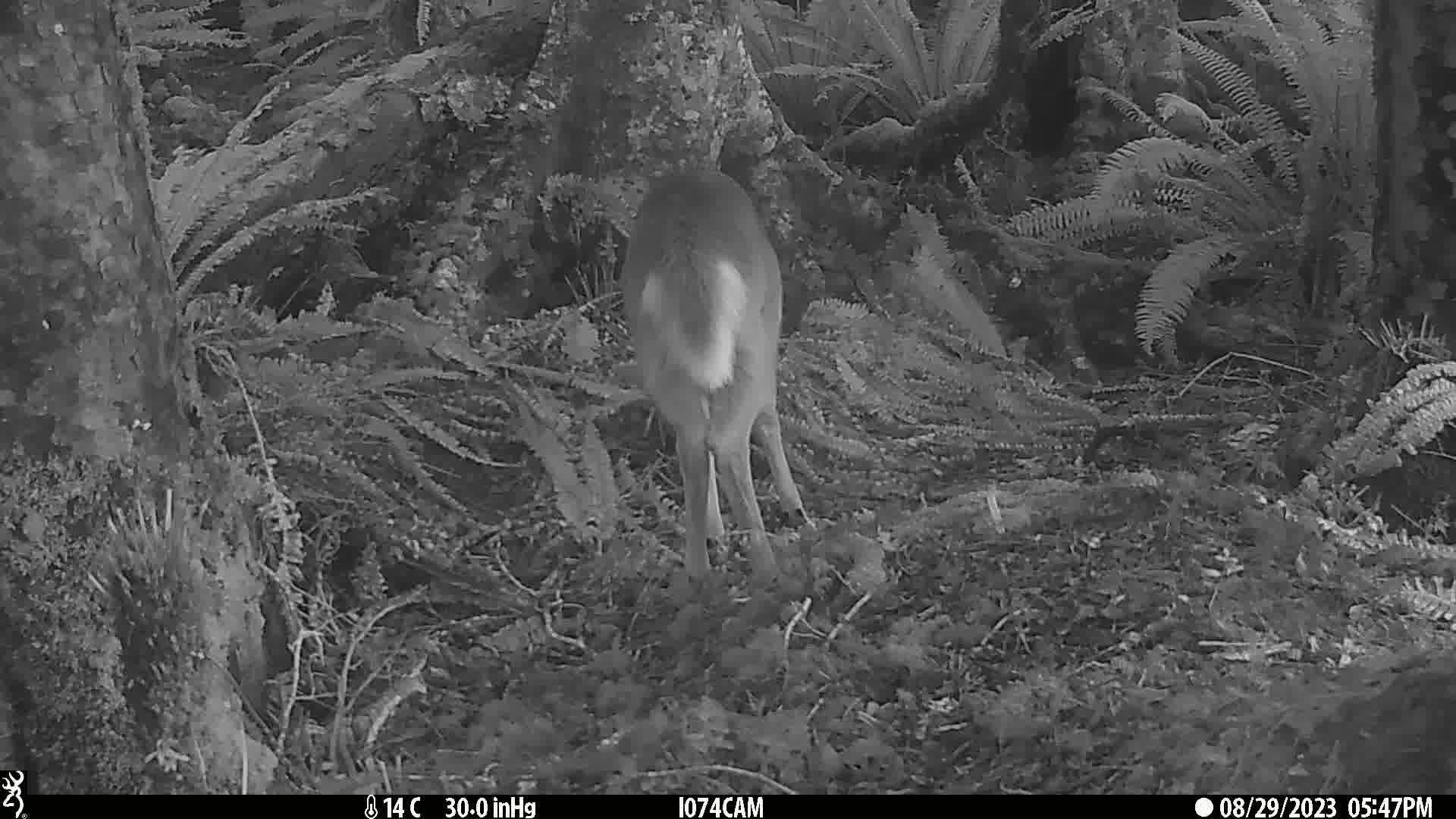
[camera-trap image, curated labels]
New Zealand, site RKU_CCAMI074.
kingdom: Animalia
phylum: Chordata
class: Mammalia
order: Artiodactyla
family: Cervidae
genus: Odocoileus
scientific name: Odocoileus virginianus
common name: white-tailed deer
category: white tailed deer